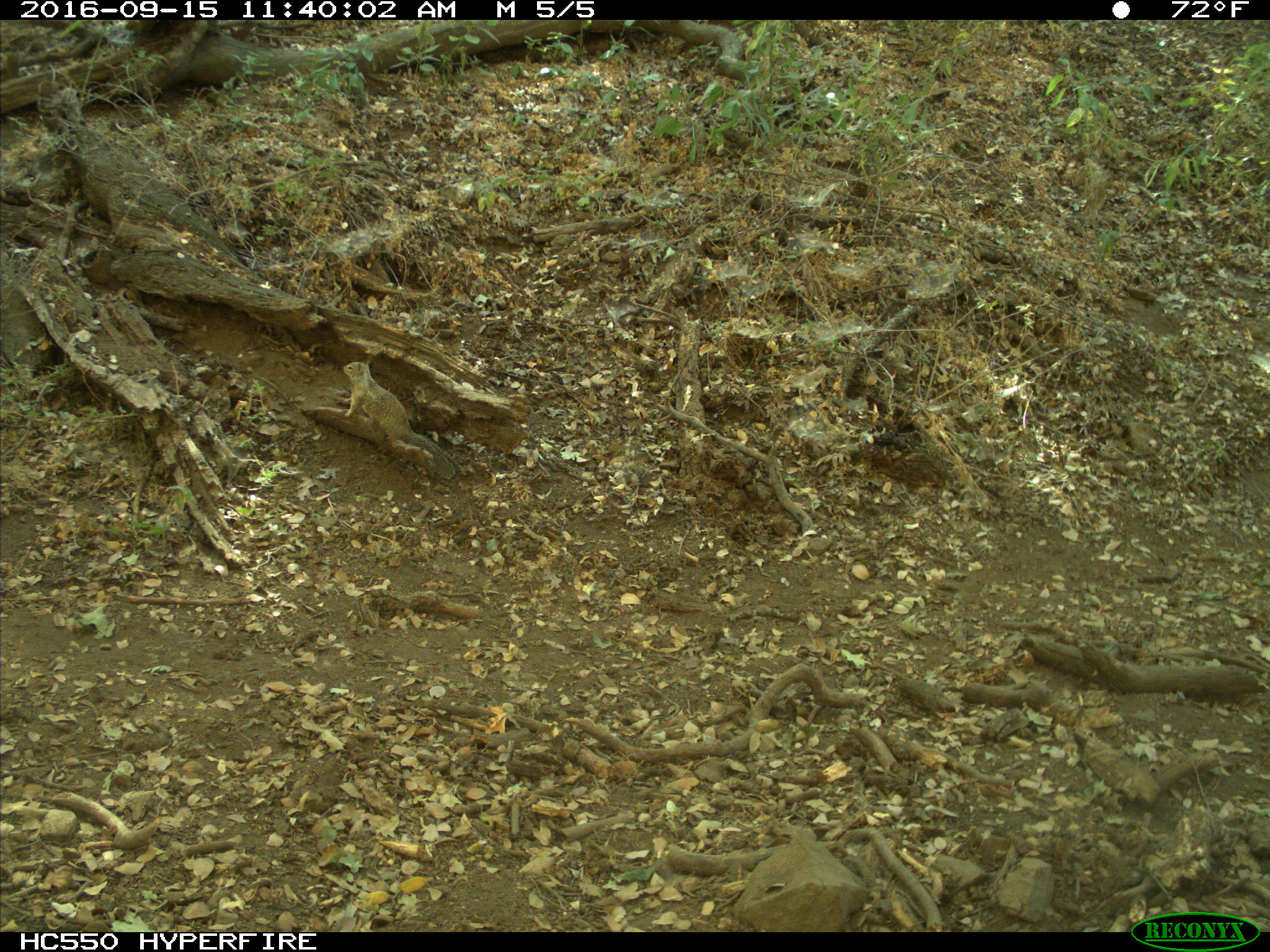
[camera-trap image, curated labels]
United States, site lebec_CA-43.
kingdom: Animalia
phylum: Chordata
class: Mammalia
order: Rodentia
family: Sciuridae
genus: Otospermophilus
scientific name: Otospermophilus beecheyi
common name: california ground squirrel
Otospermophilus beecheyi (california ground squirrel).